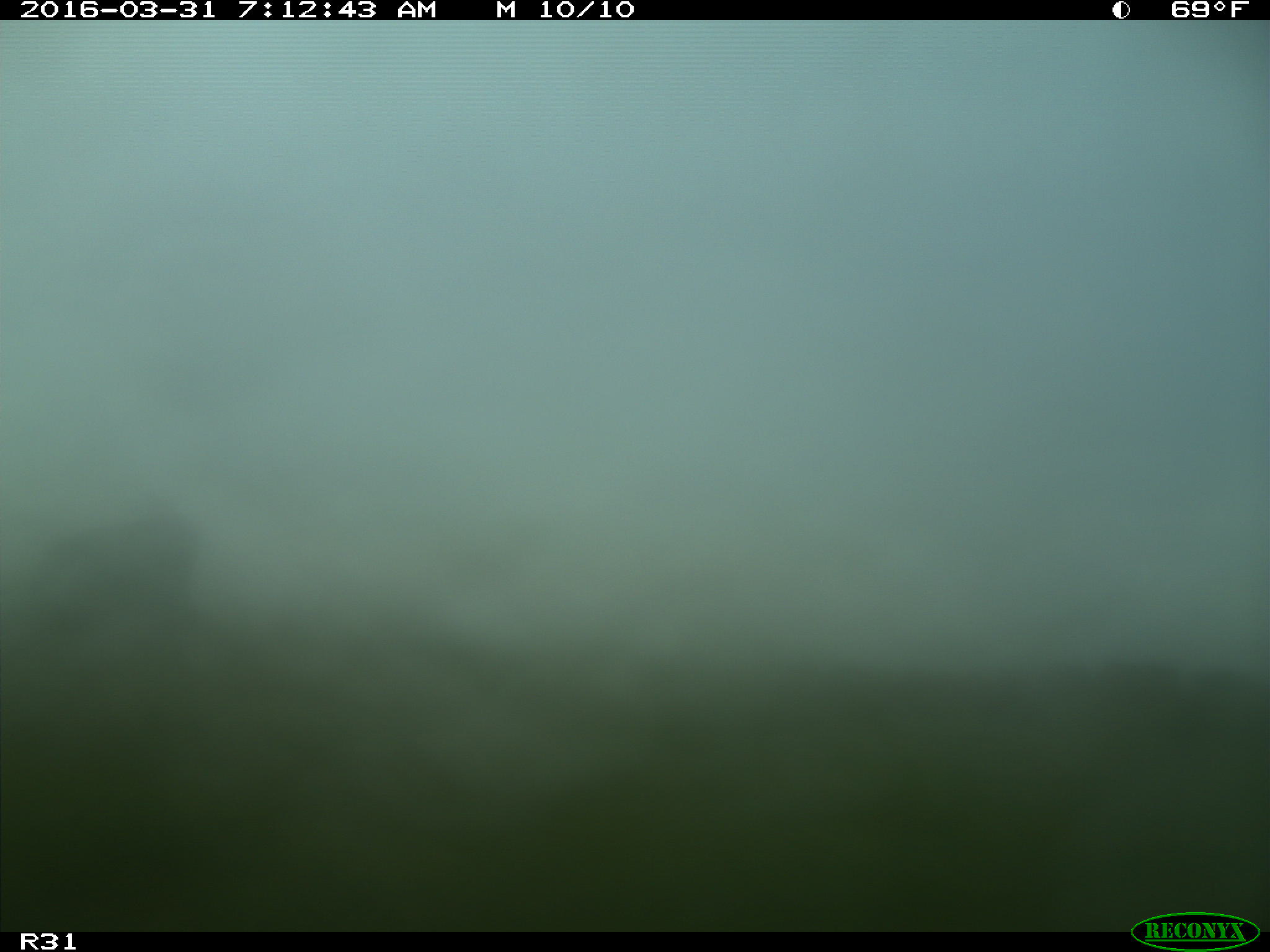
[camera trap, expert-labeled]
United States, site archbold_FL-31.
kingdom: Animalia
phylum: Chordata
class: Mammalia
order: Artiodactyla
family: Bovidae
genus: Bos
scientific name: Bos taurus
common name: domestic cow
Bos taurus (domestic cow).